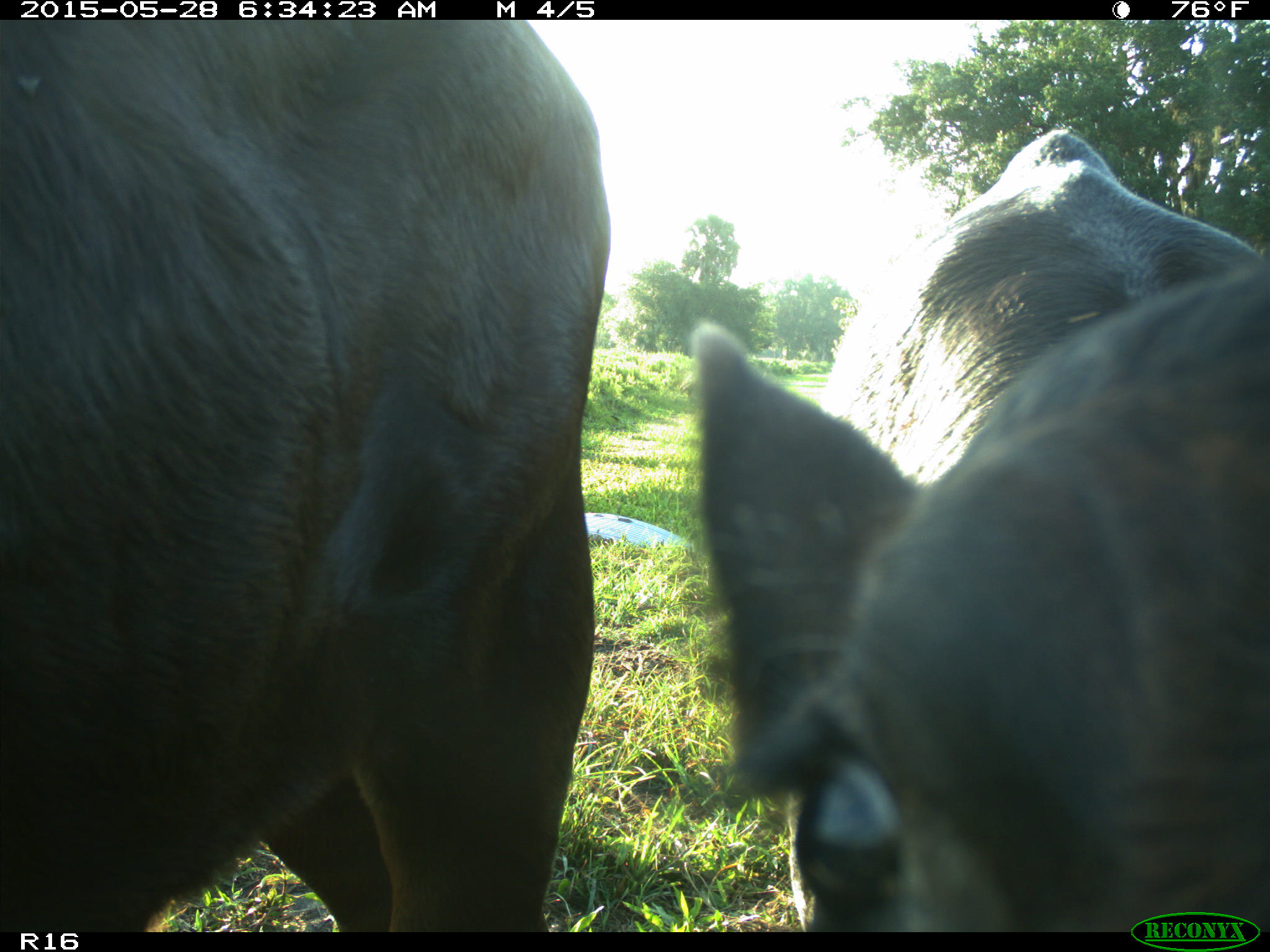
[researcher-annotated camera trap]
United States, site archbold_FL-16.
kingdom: Animalia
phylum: Chordata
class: Mammalia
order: Artiodactyla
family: Bovidae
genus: Bos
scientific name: Bos taurus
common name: domestic cow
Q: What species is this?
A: Bos taurus (domestic cow).